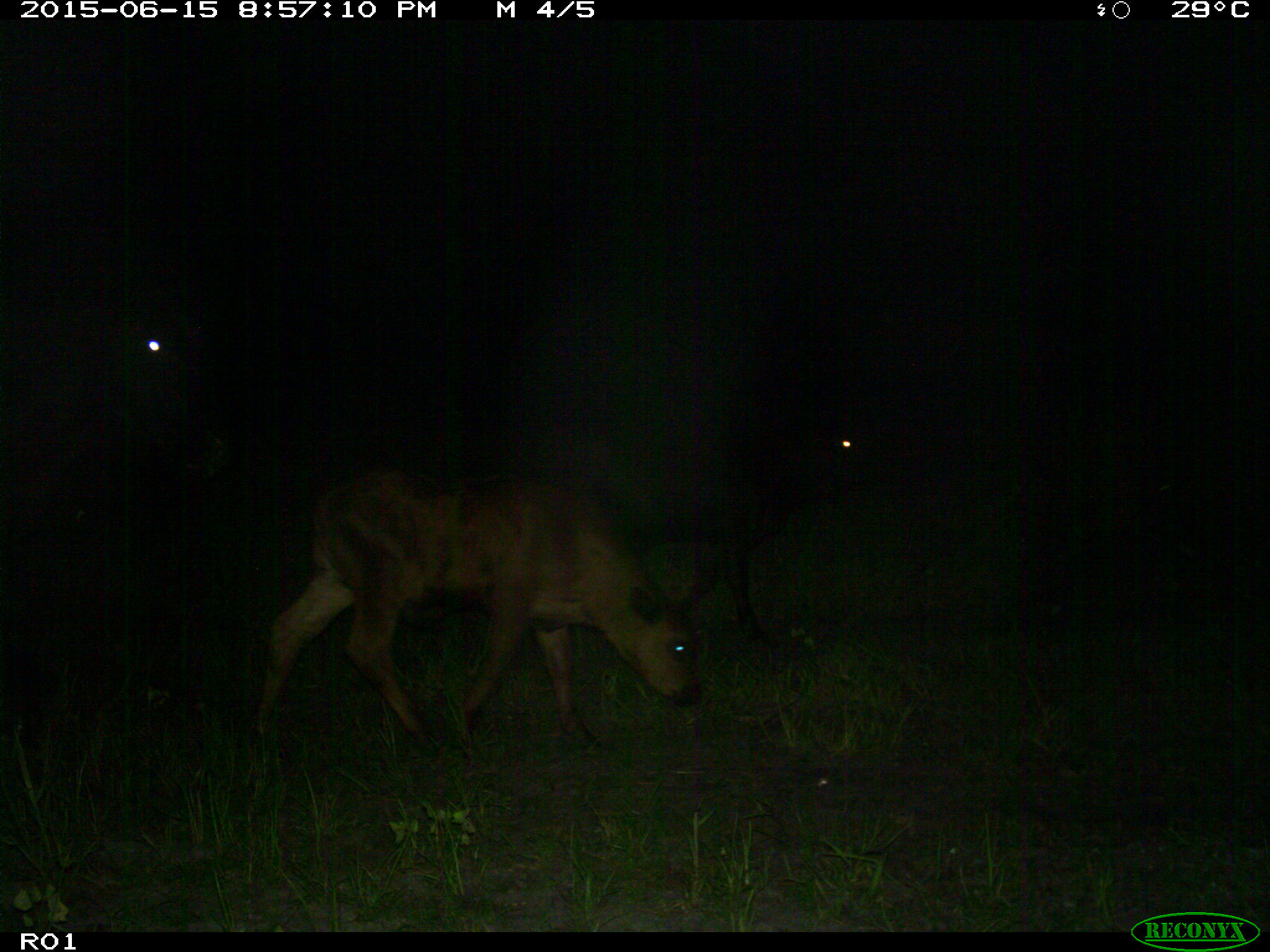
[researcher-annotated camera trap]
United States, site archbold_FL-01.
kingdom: Animalia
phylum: Chordata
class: Mammalia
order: Artiodactyla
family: Bovidae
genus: Bos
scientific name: Bos taurus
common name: domestic cow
Bos taurus (domestic cow).